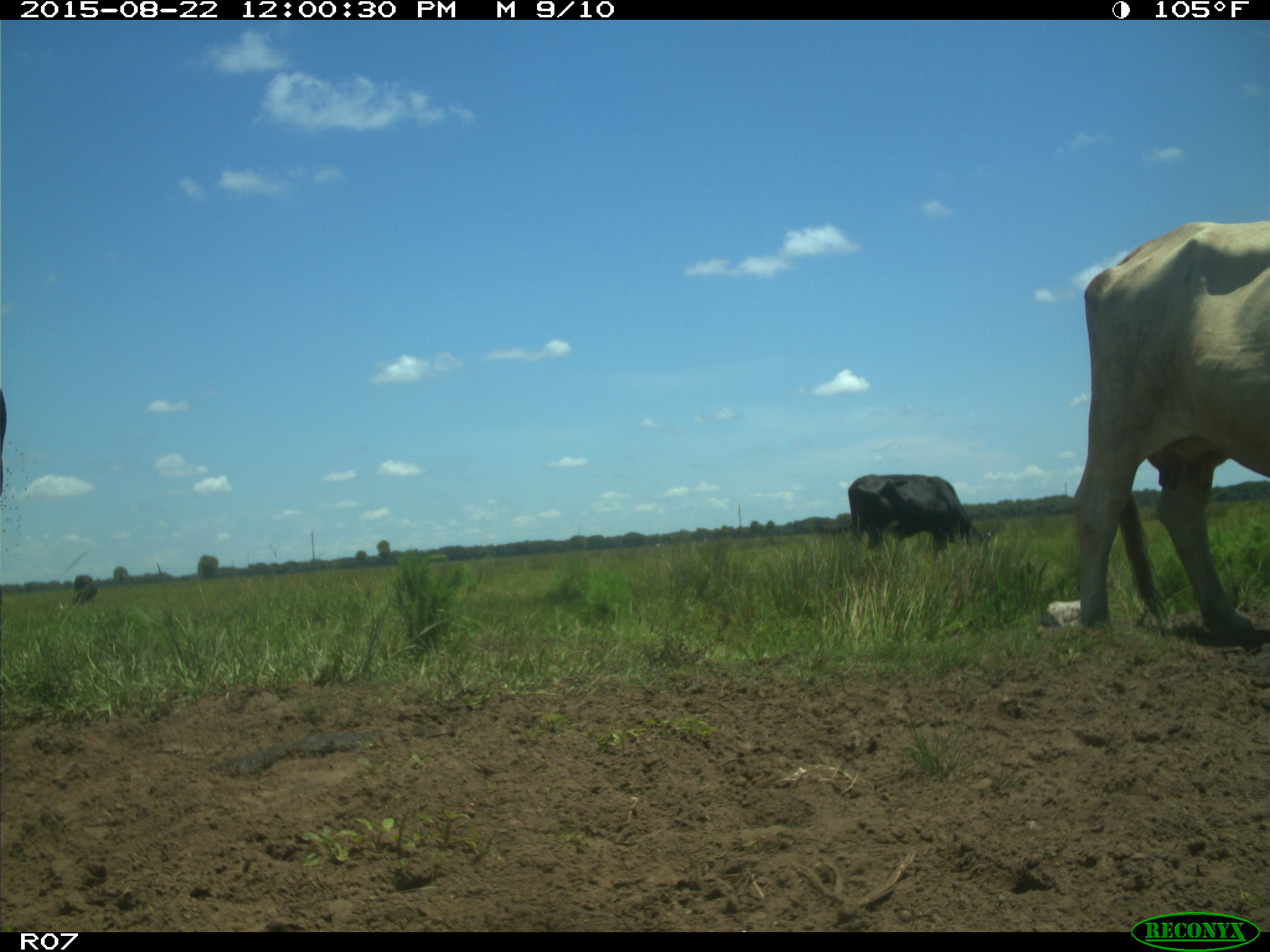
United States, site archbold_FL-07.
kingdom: Animalia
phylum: Chordata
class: Mammalia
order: Artiodactyla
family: Bovidae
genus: Bos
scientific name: Bos taurus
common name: domestic cow